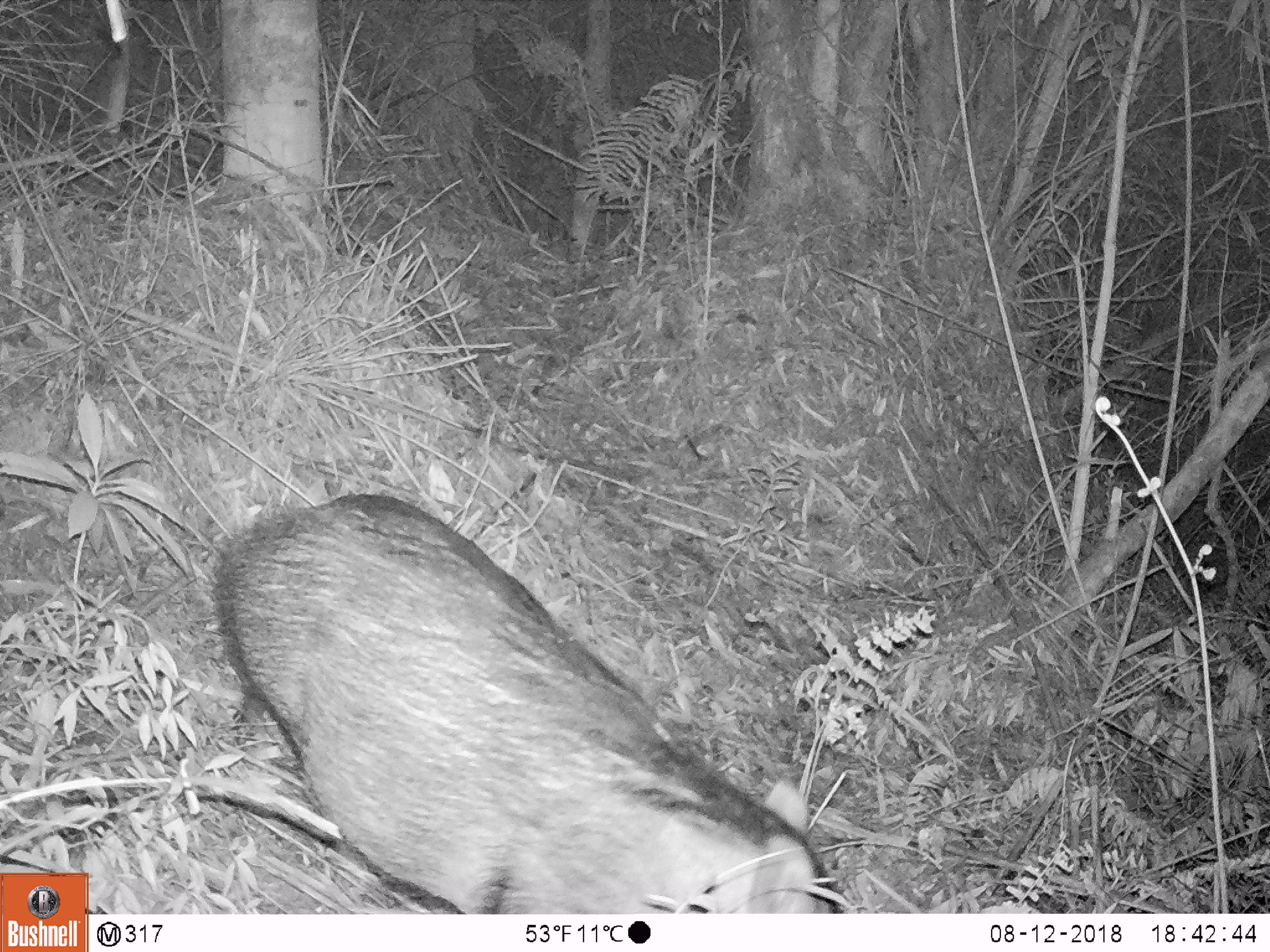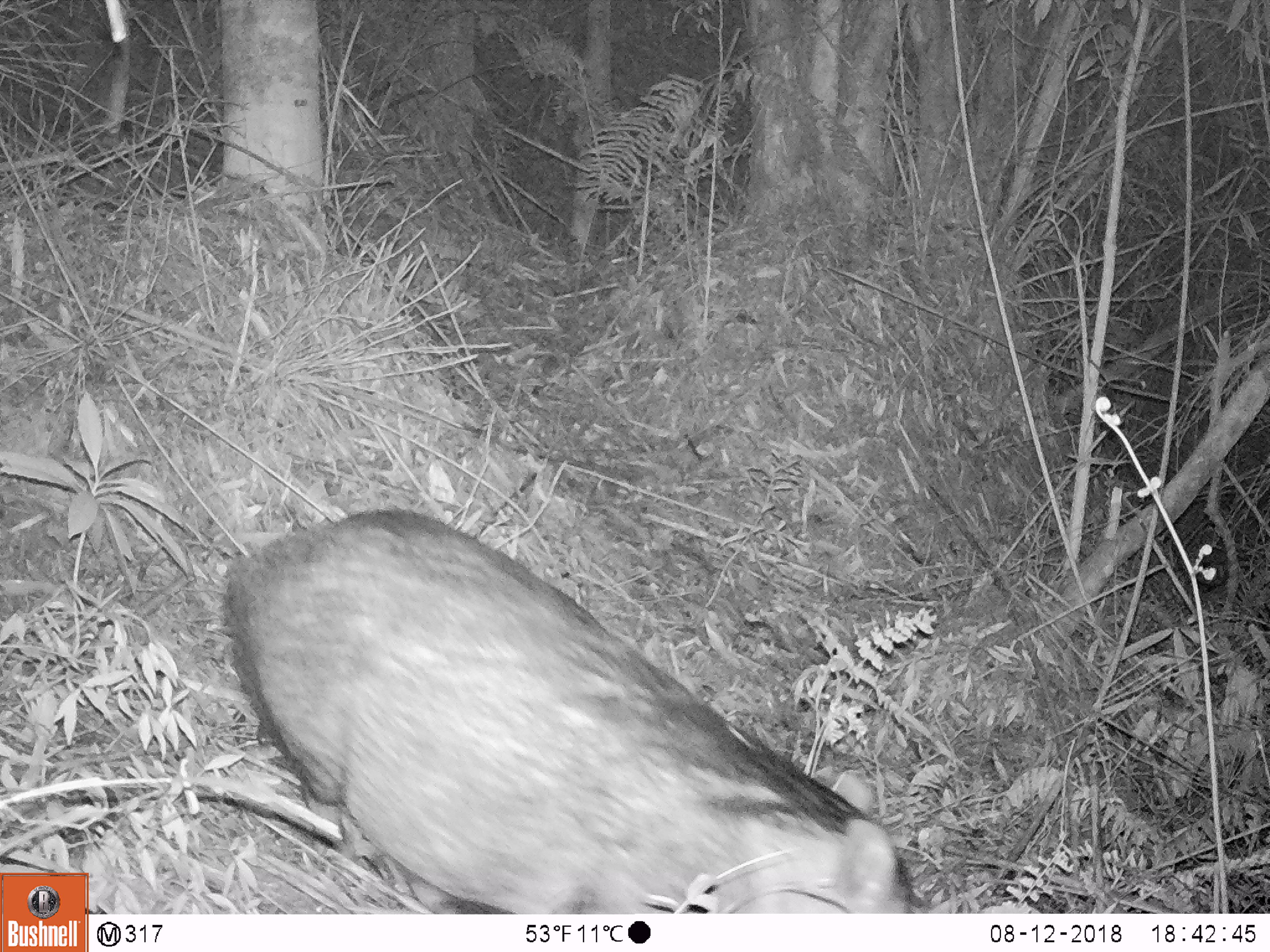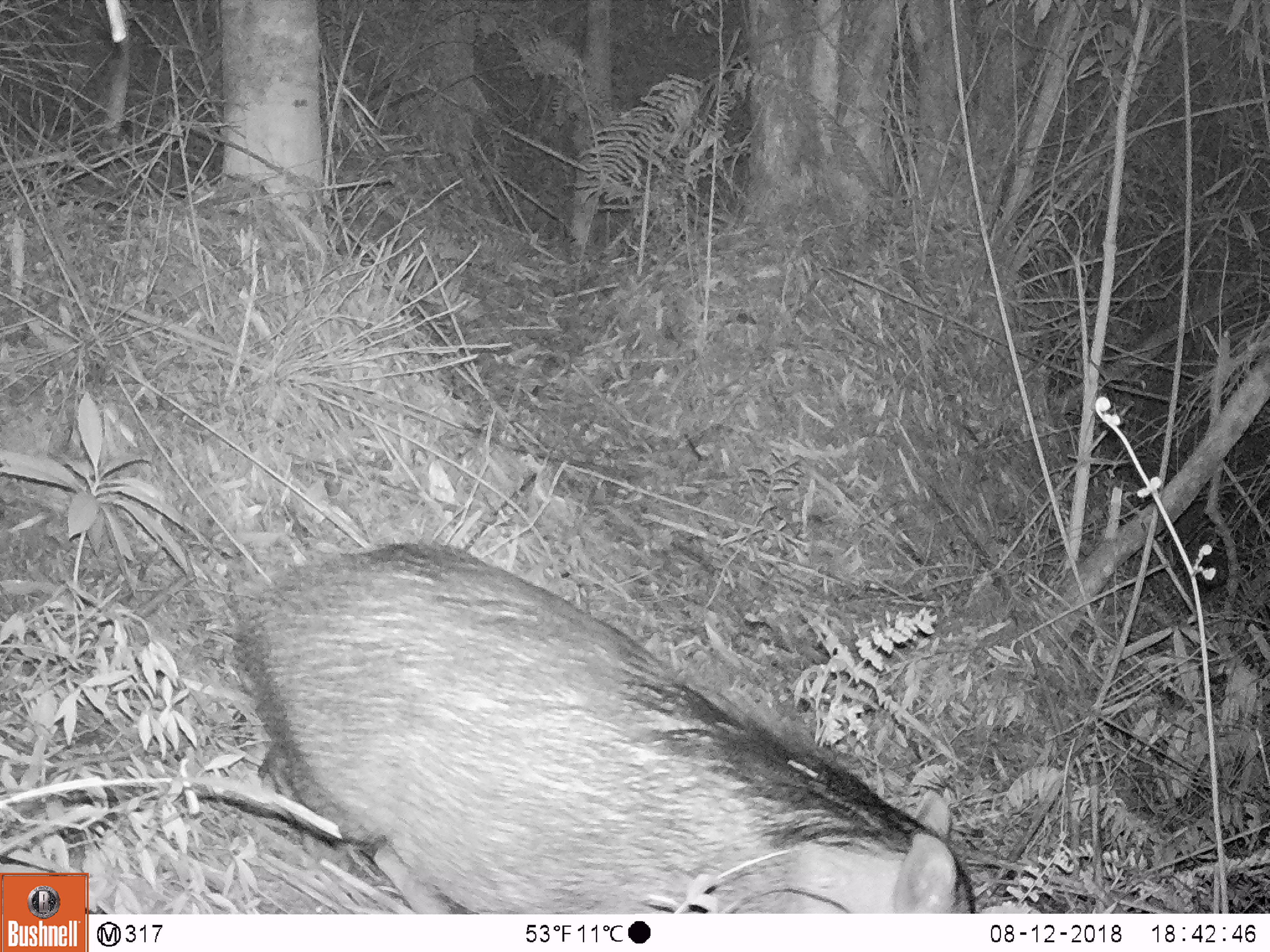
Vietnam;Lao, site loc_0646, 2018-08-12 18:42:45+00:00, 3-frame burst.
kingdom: Animalia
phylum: Chordata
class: Mammalia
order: Artiodactyla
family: Suidae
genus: Sus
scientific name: Sus scrofa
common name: eurasian wild pig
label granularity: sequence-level